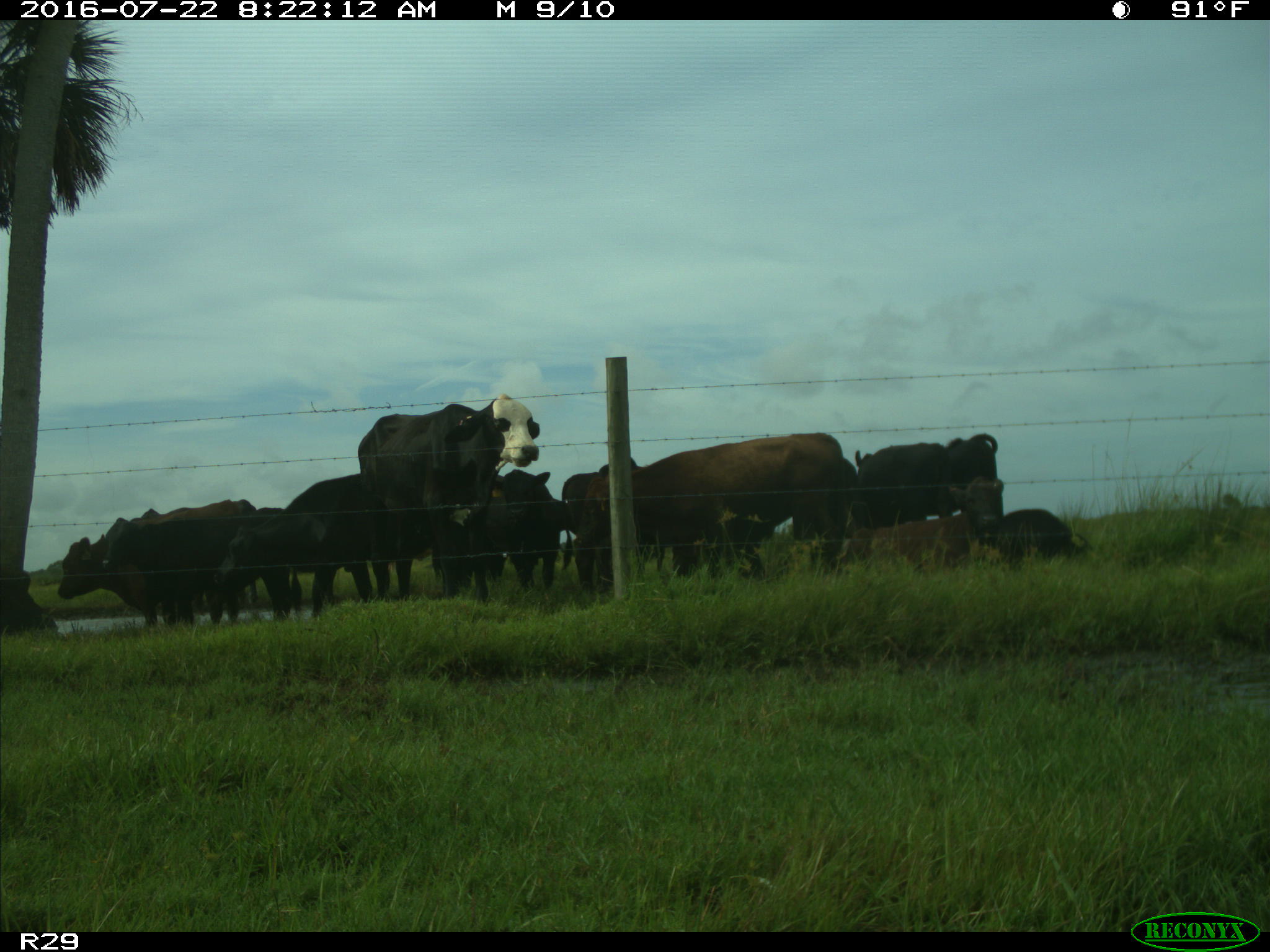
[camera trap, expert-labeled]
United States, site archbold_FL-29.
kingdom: Animalia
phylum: Chordata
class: Mammalia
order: Artiodactyla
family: Bovidae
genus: Bos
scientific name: Bos taurus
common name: domestic cow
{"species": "Bos taurus (domestic cow)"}